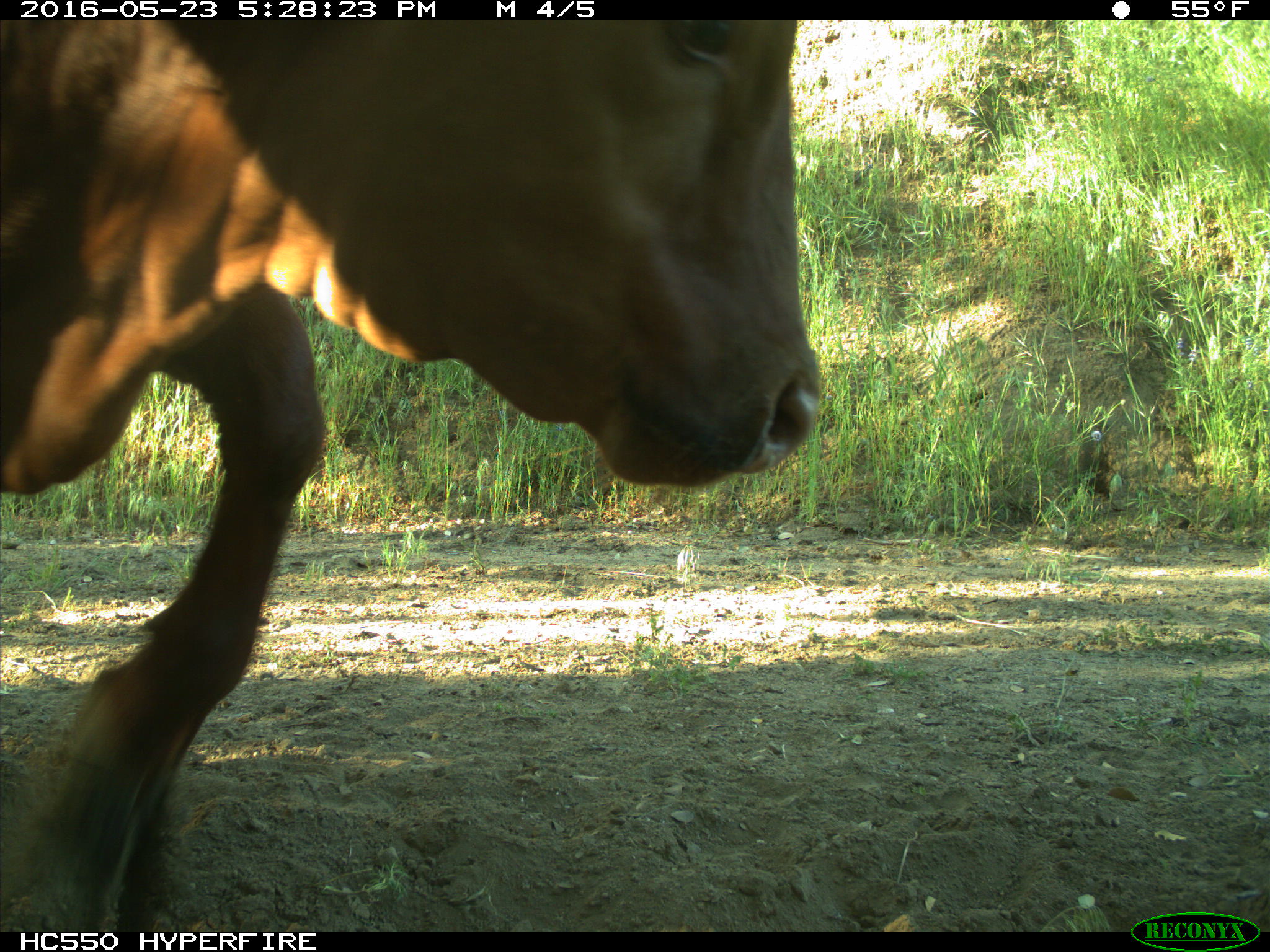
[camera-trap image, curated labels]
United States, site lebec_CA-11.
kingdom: Animalia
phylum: Chordata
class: Mammalia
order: Artiodactyla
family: Bovidae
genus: Bos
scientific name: Bos taurus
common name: domestic cow